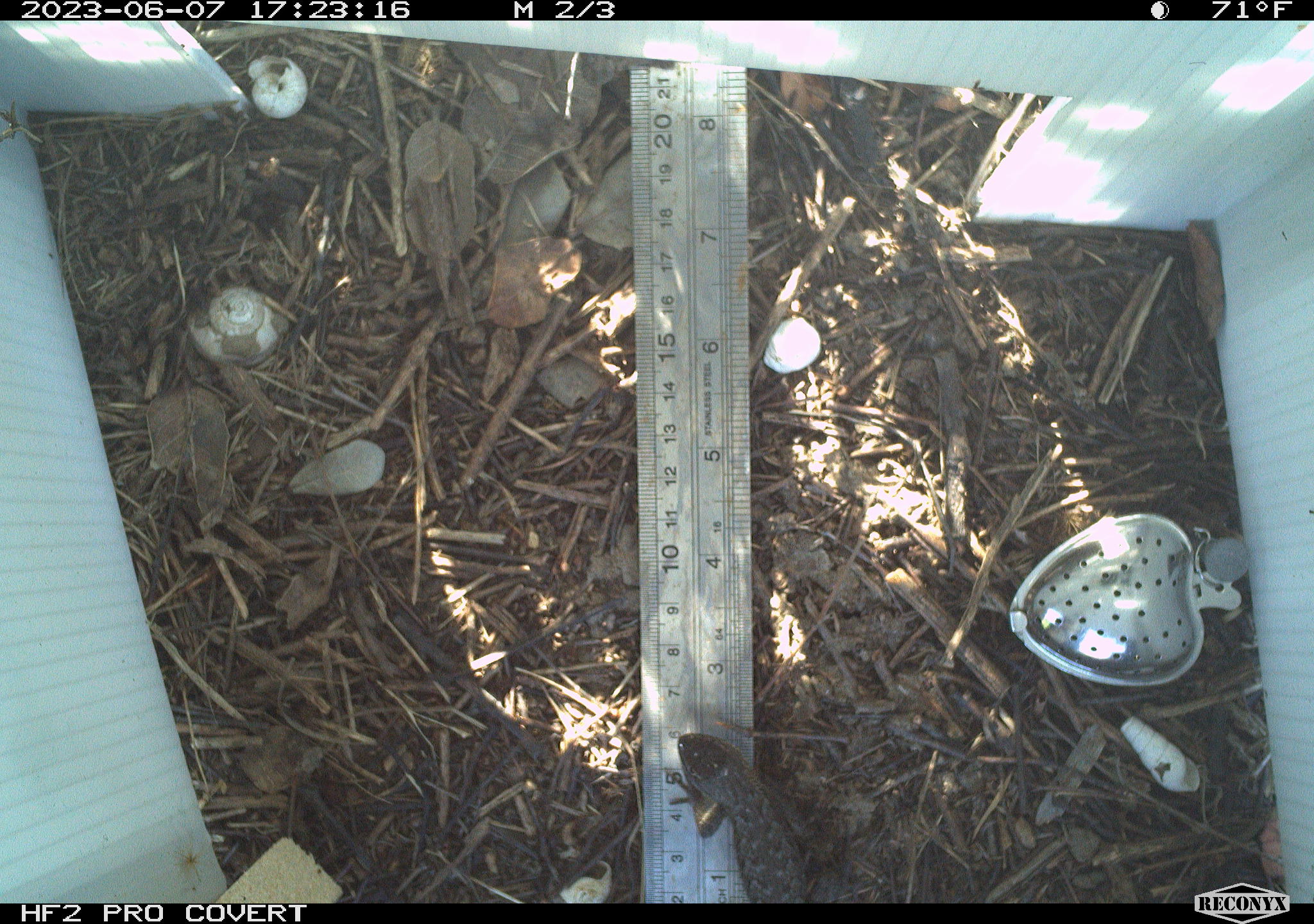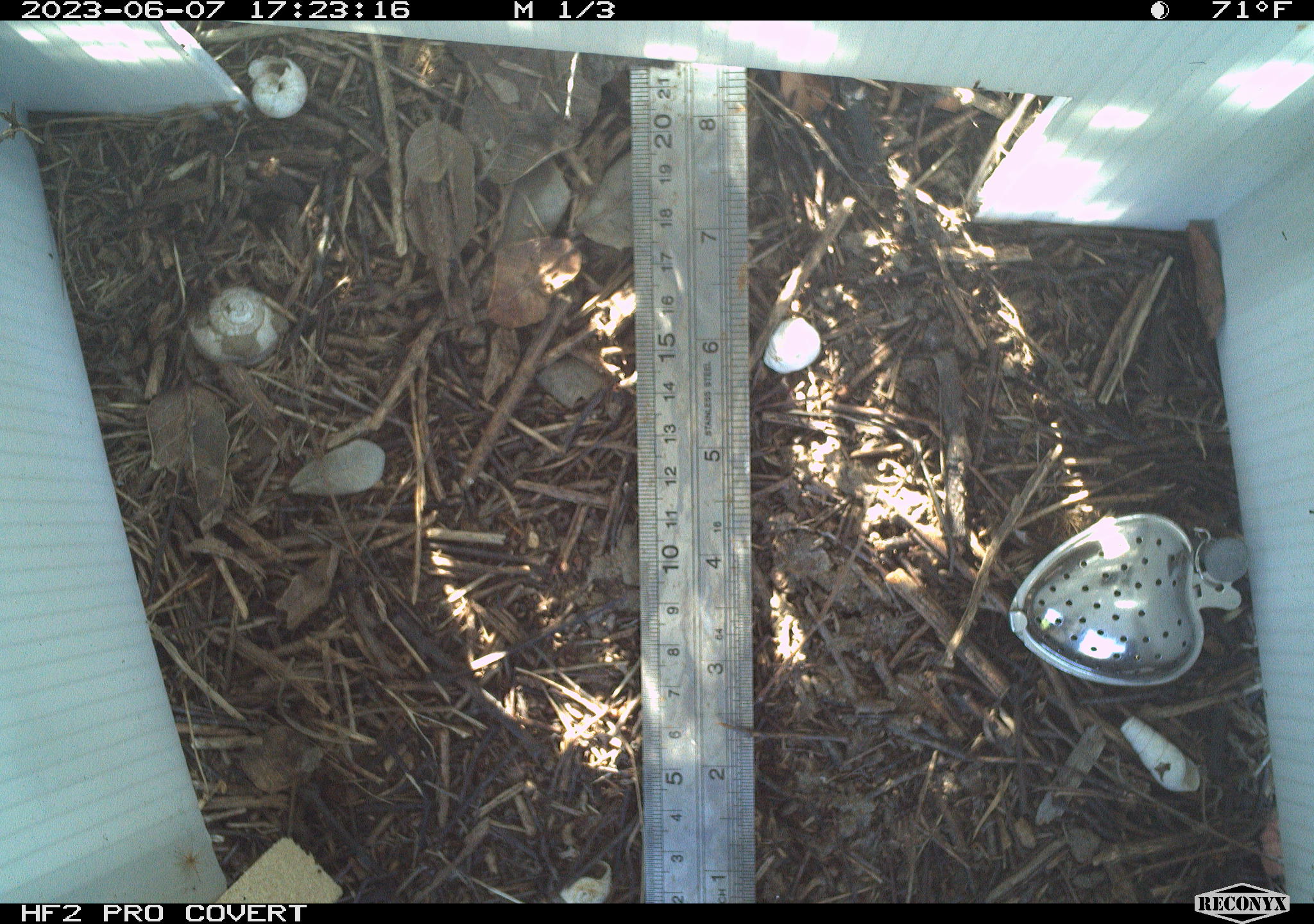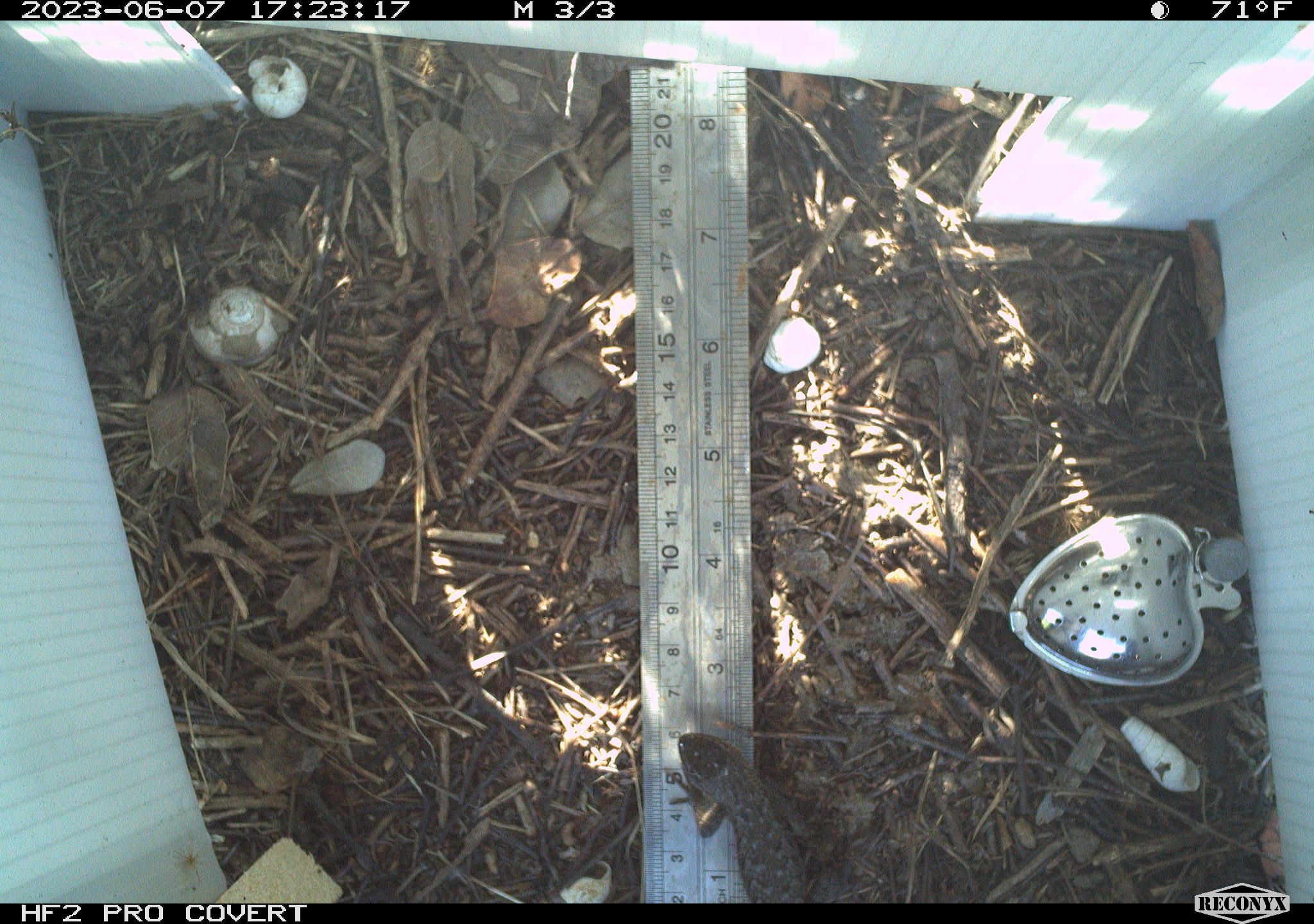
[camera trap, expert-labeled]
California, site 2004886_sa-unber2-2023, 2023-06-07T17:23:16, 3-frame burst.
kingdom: Animalia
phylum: Chordata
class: Reptilia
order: Squamata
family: Phrynosomatidae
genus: Sceloporus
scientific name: Sceloporus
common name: spiny lizards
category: sceloporus species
Sceloporus species (spiny lizards) (Sceloporus).